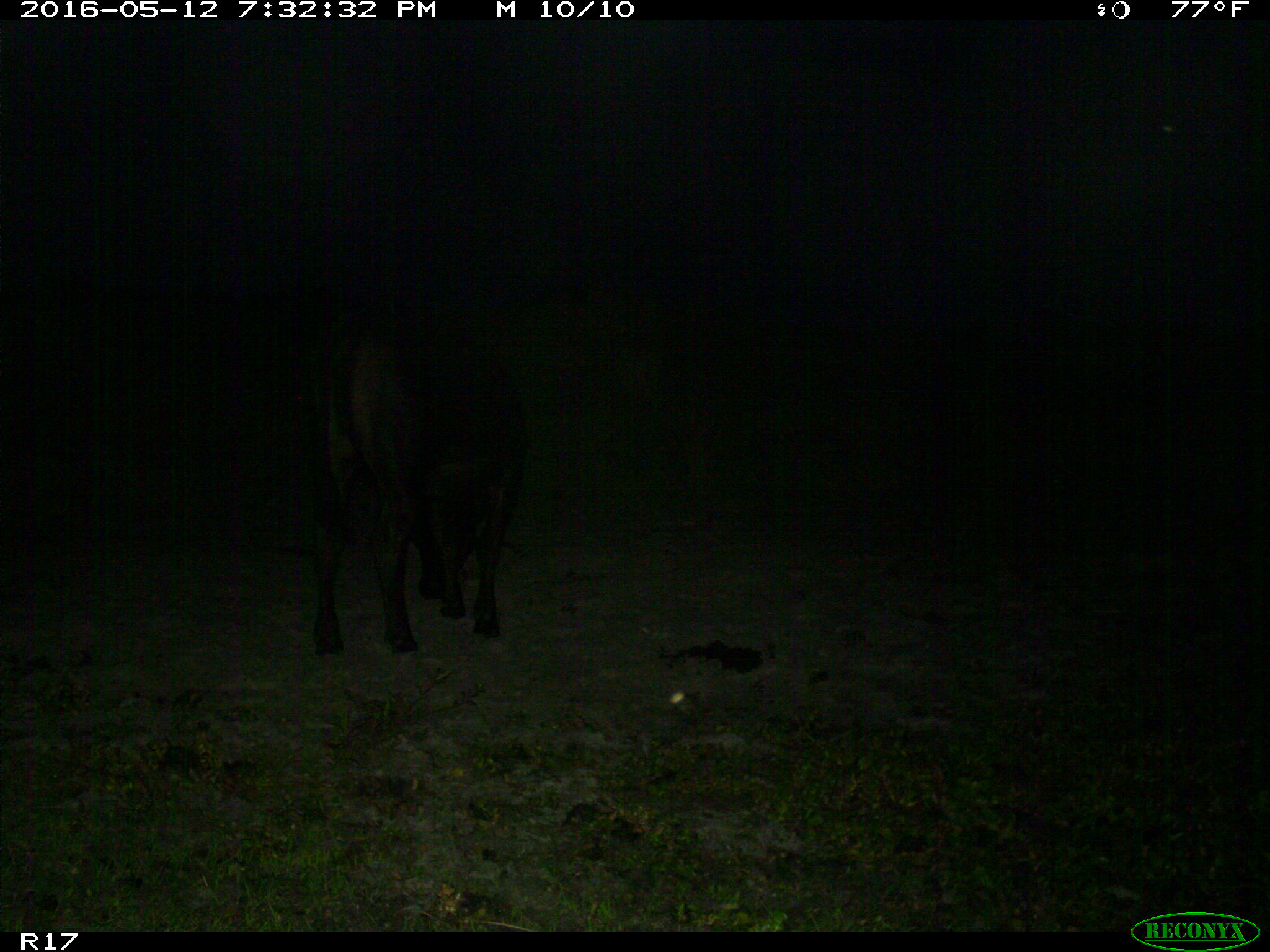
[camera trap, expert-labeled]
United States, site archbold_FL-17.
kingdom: Animalia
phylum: Chordata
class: Mammalia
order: Artiodactyla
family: Bovidae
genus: Bos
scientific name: Bos taurus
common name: domestic cow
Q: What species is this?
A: Bos taurus (domestic cow).